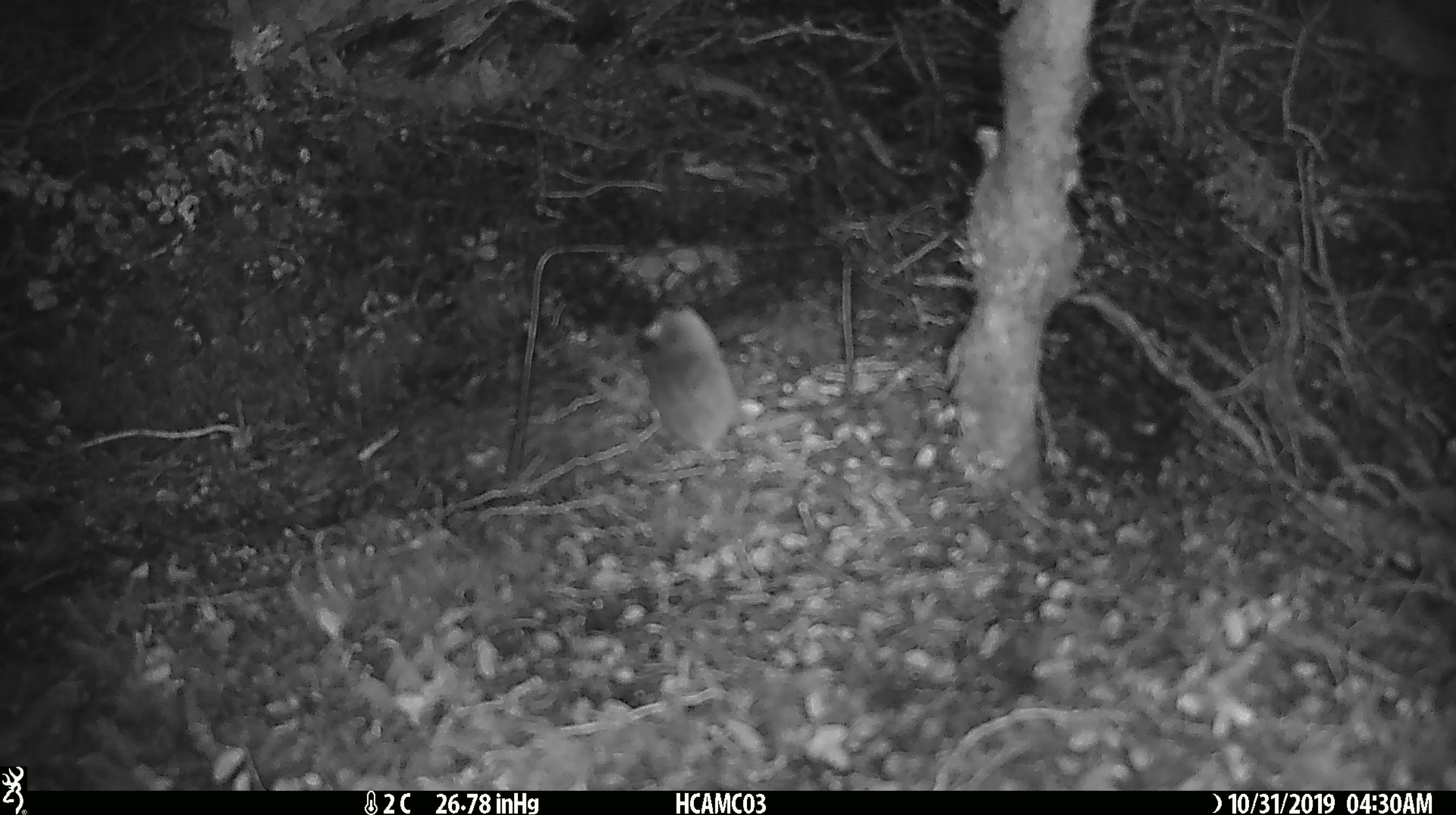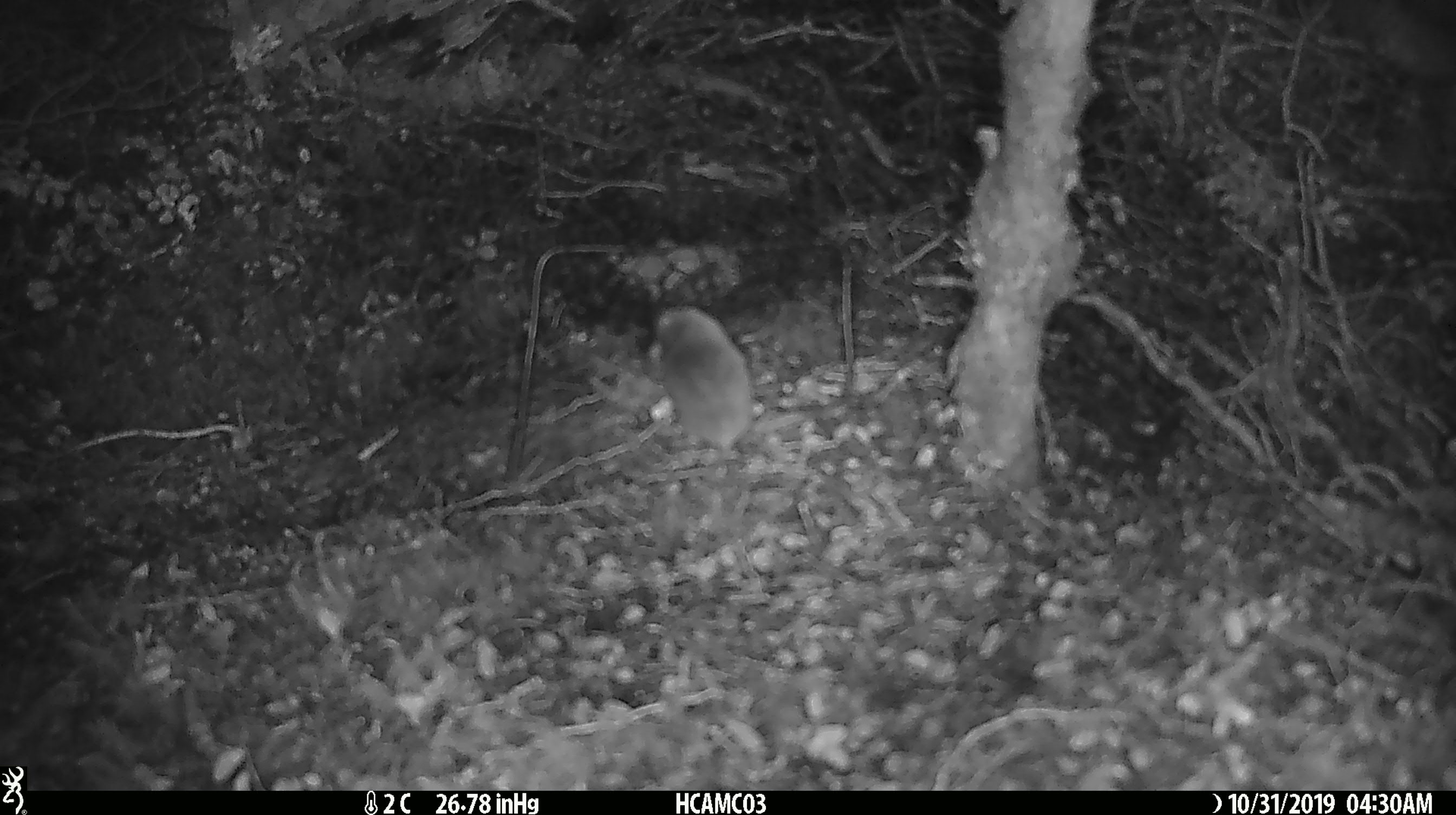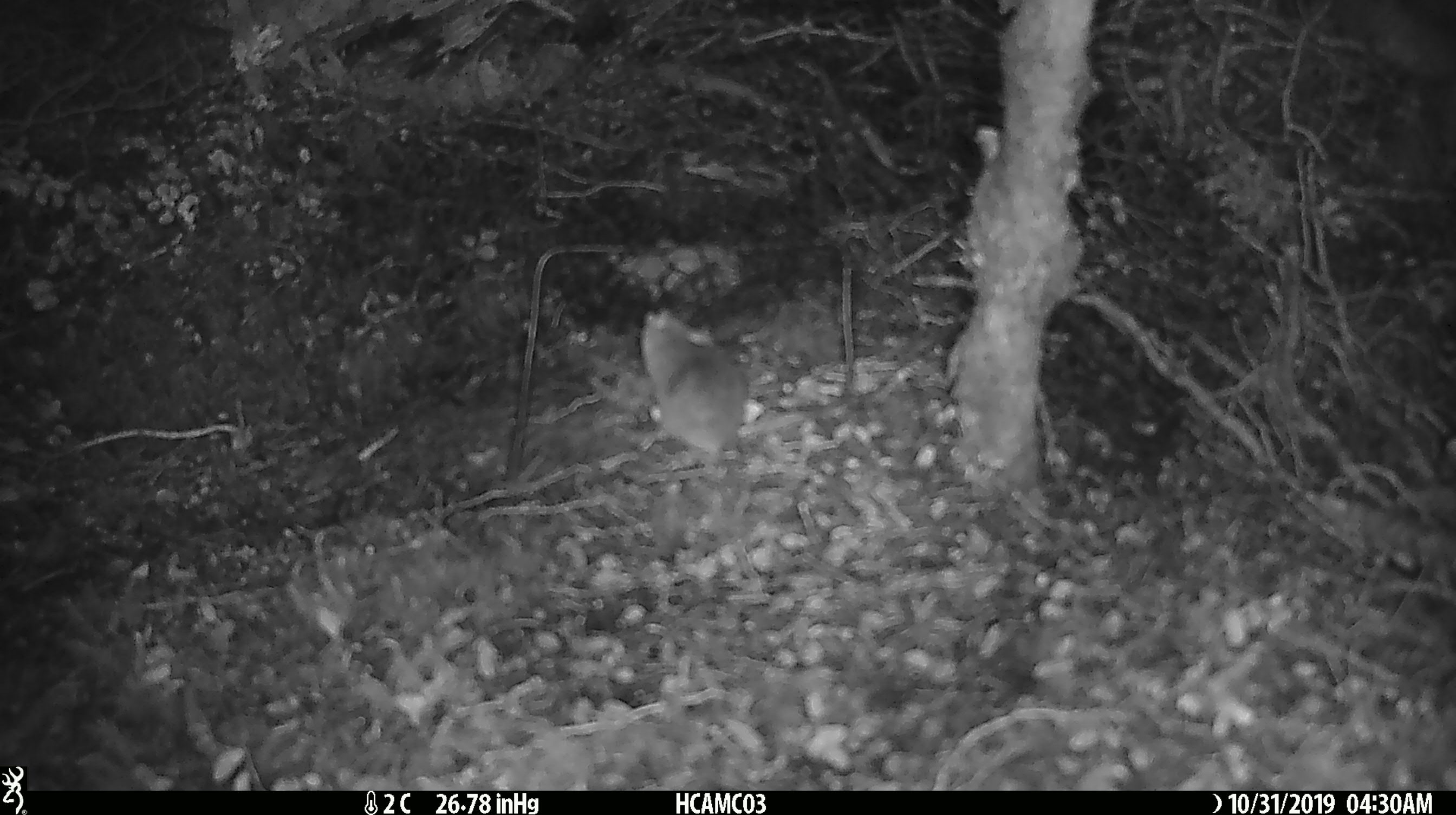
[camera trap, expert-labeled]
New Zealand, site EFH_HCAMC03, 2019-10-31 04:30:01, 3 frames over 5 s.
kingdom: Animalia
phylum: Chordata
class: Mammalia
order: Rodentia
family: Muridae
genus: Mus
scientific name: Mus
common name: mouse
Mouse (Mus).